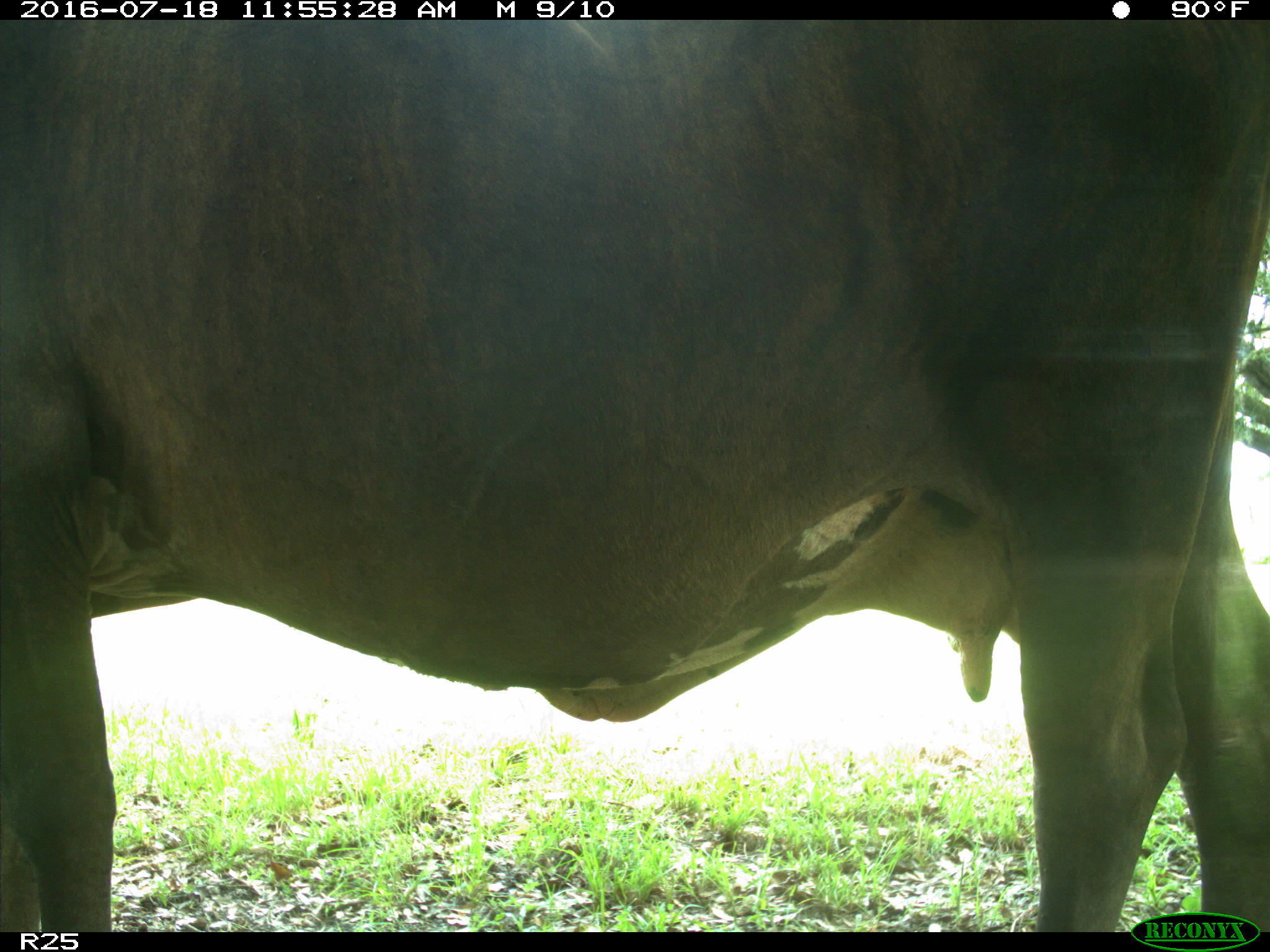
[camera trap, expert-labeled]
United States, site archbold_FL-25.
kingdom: Animalia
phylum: Chordata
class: Mammalia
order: Artiodactyla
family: Bovidae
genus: Bos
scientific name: Bos taurus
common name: domestic cow